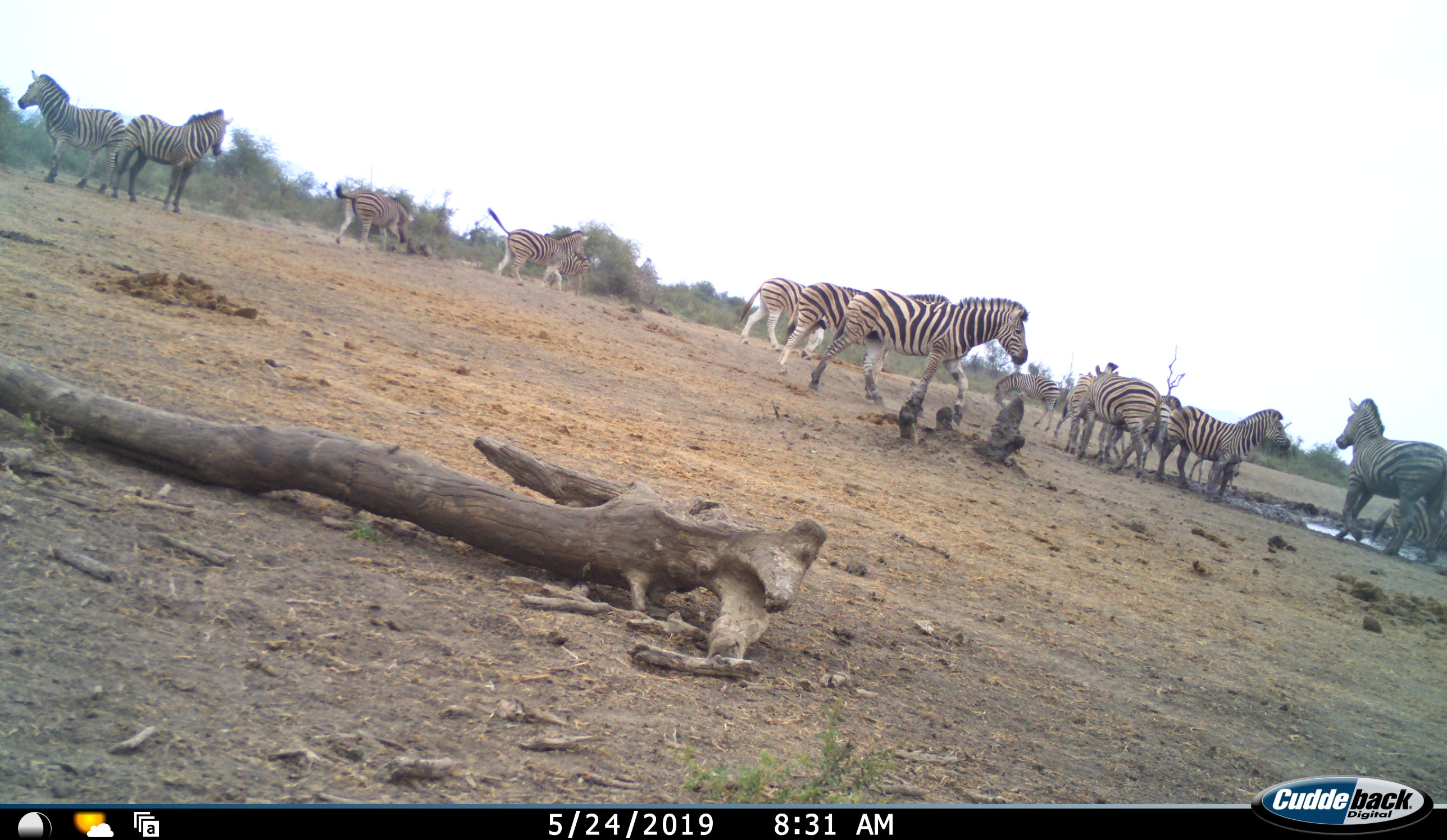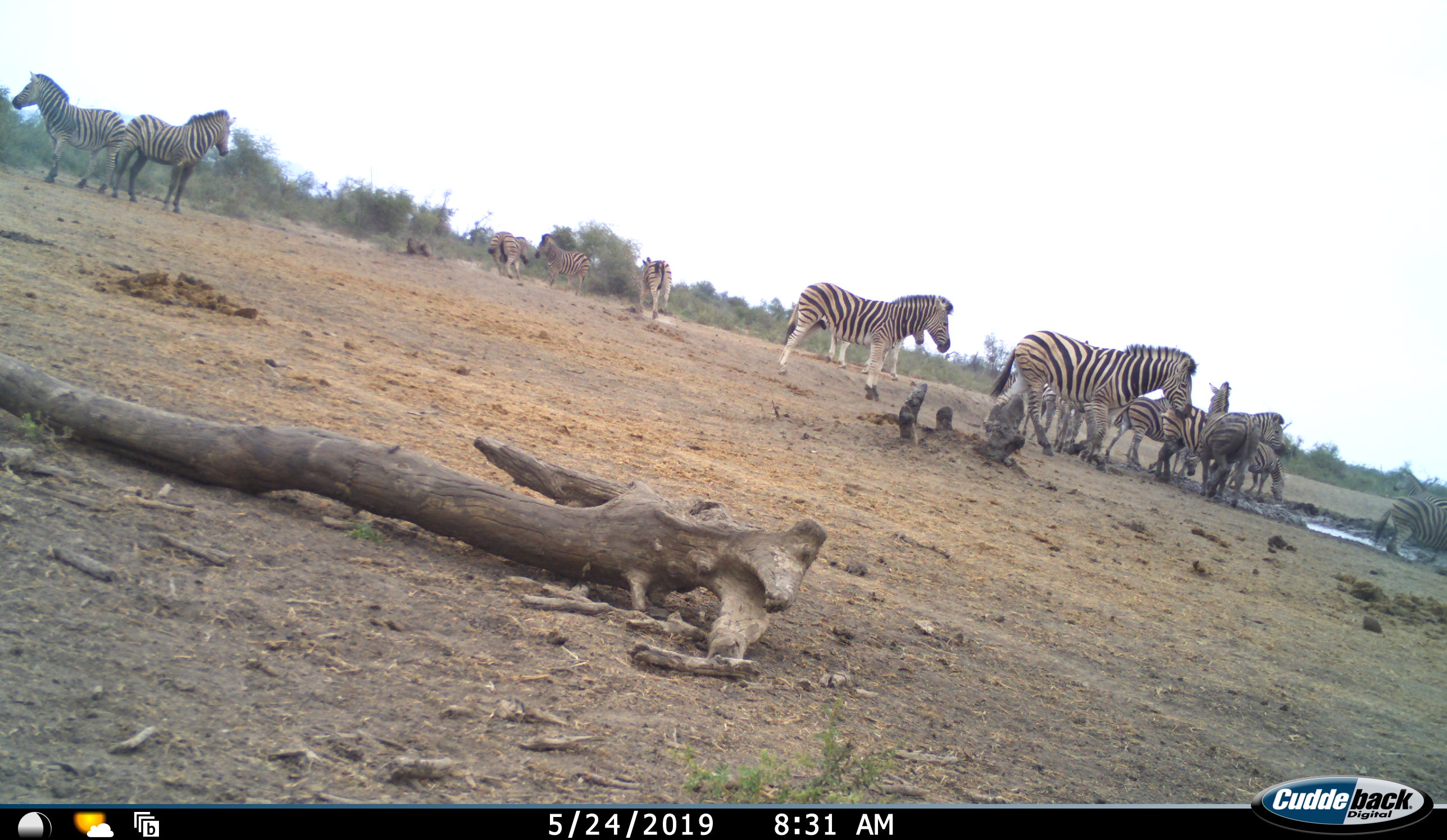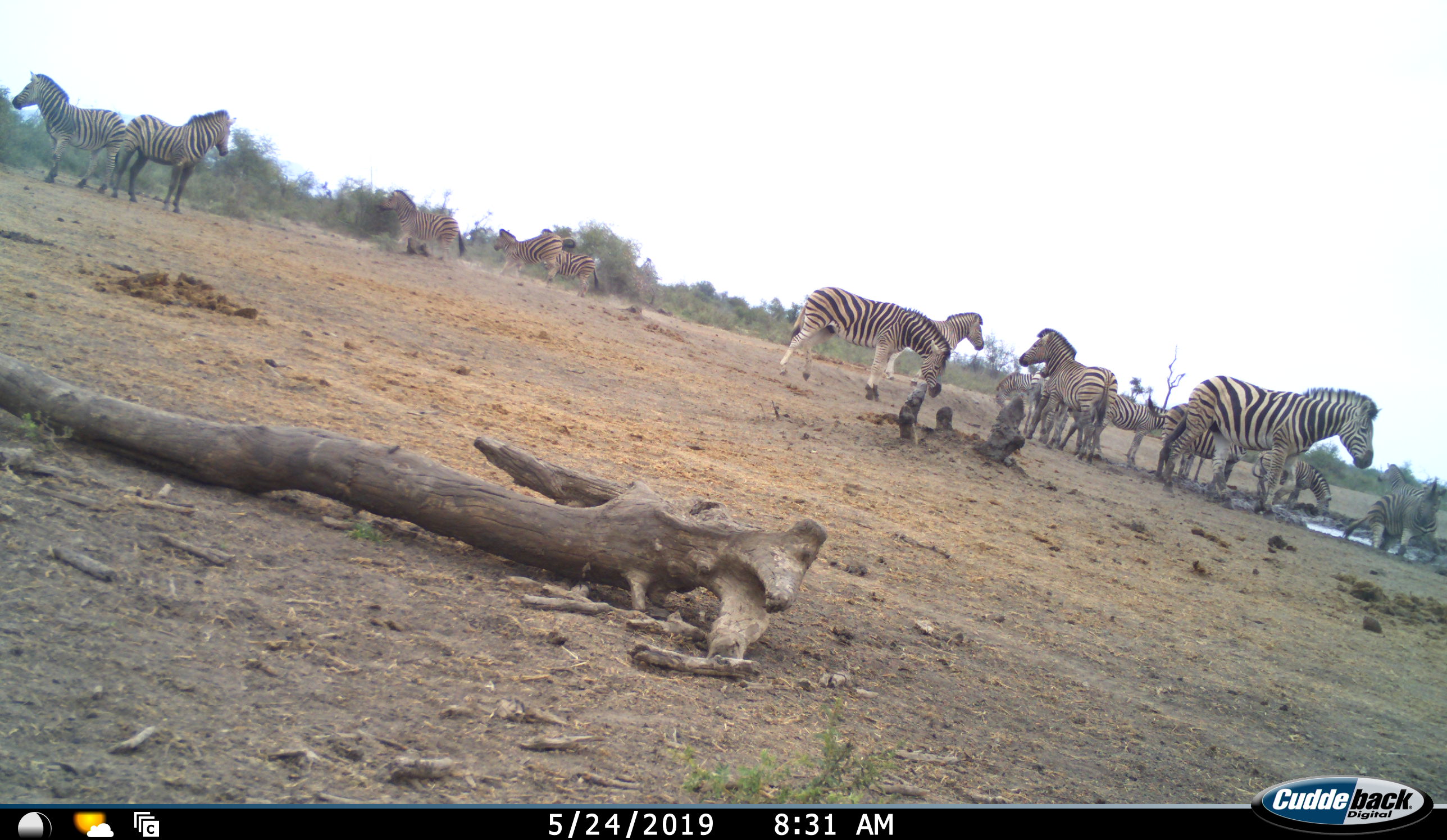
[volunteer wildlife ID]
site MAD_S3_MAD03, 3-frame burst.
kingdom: Animalia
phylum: Chordata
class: Mammalia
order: Perissodactyla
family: Equidae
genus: Equus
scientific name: Equus quagga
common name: plains zebra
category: zebraplains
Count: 11-50.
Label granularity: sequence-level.